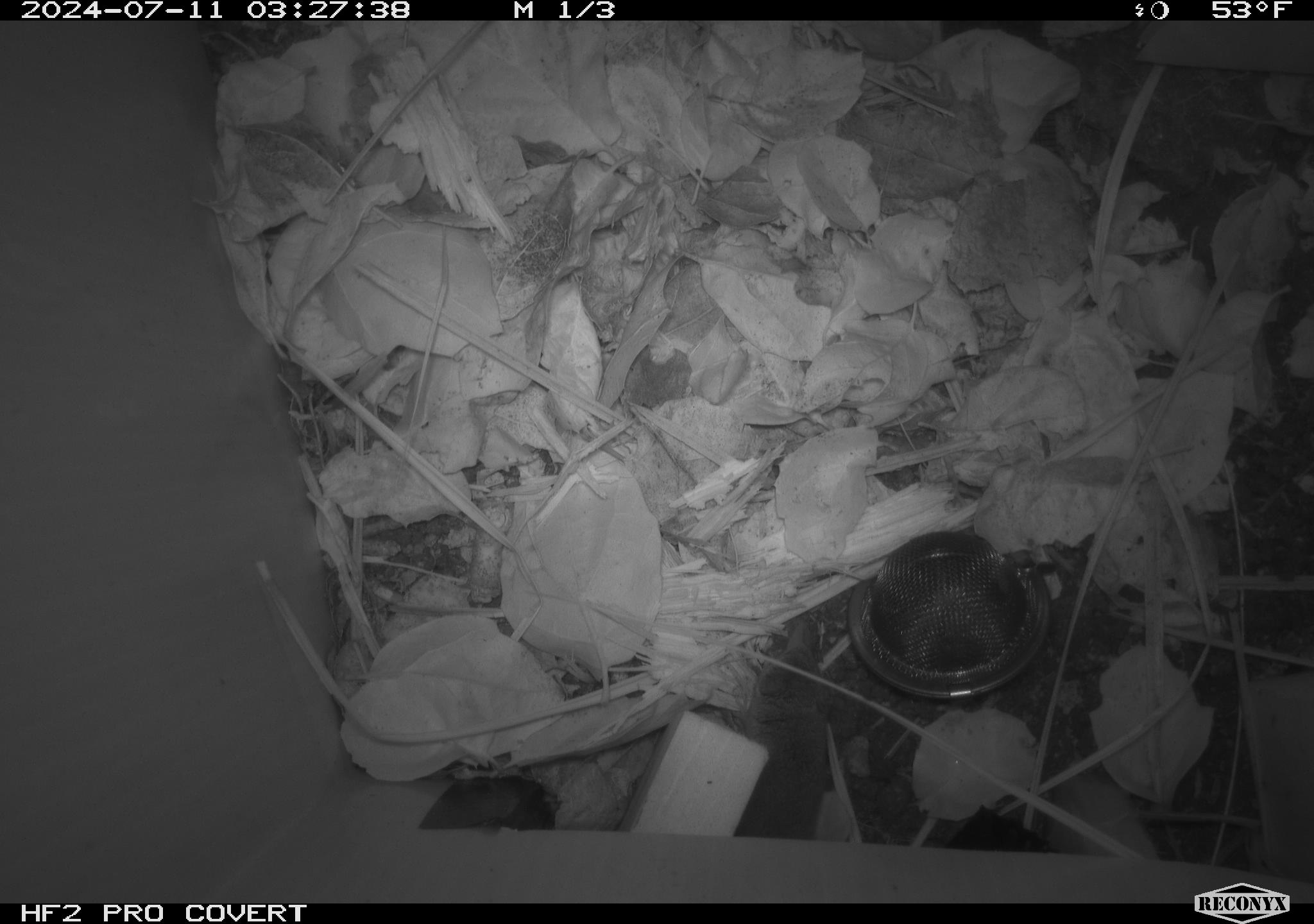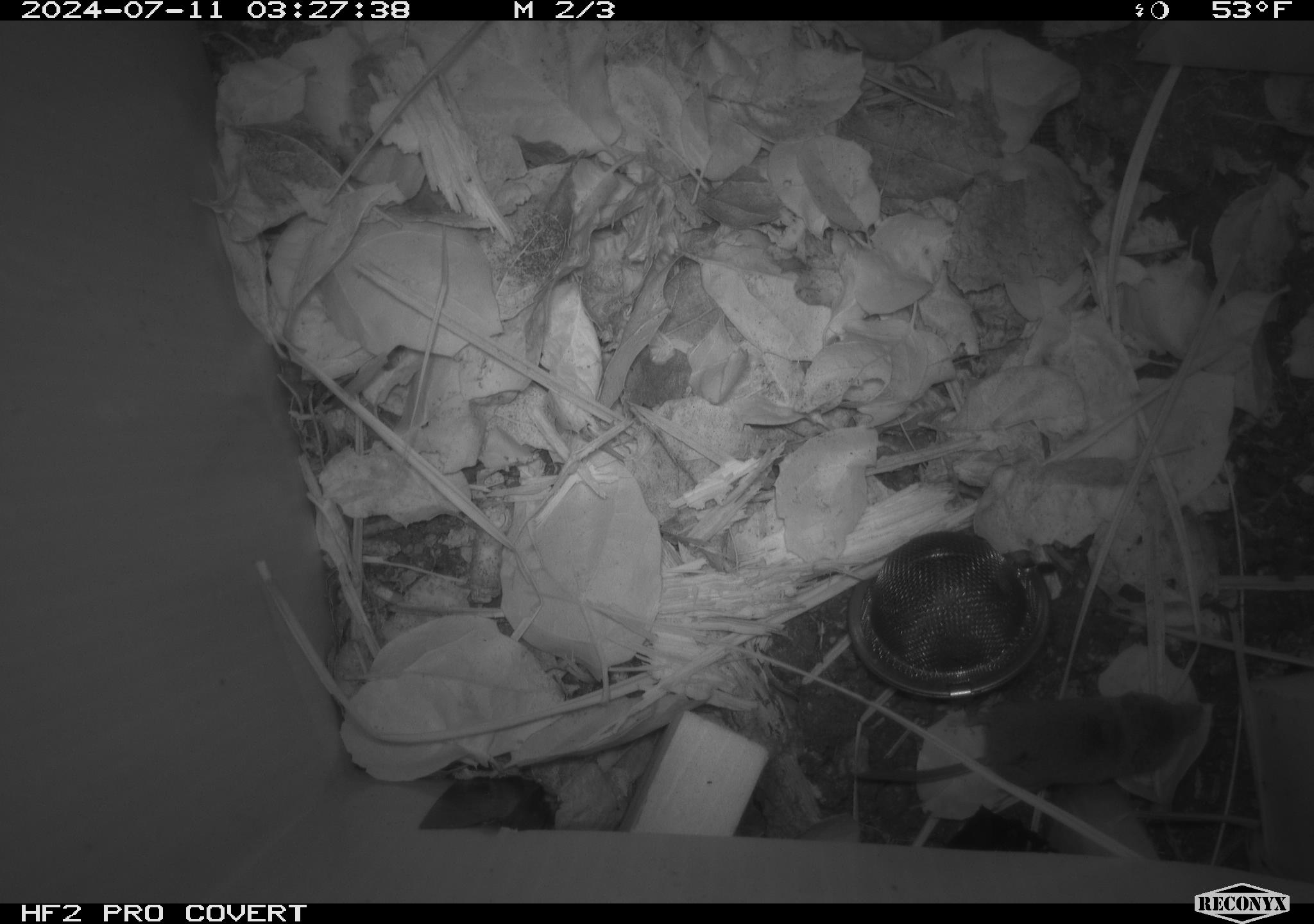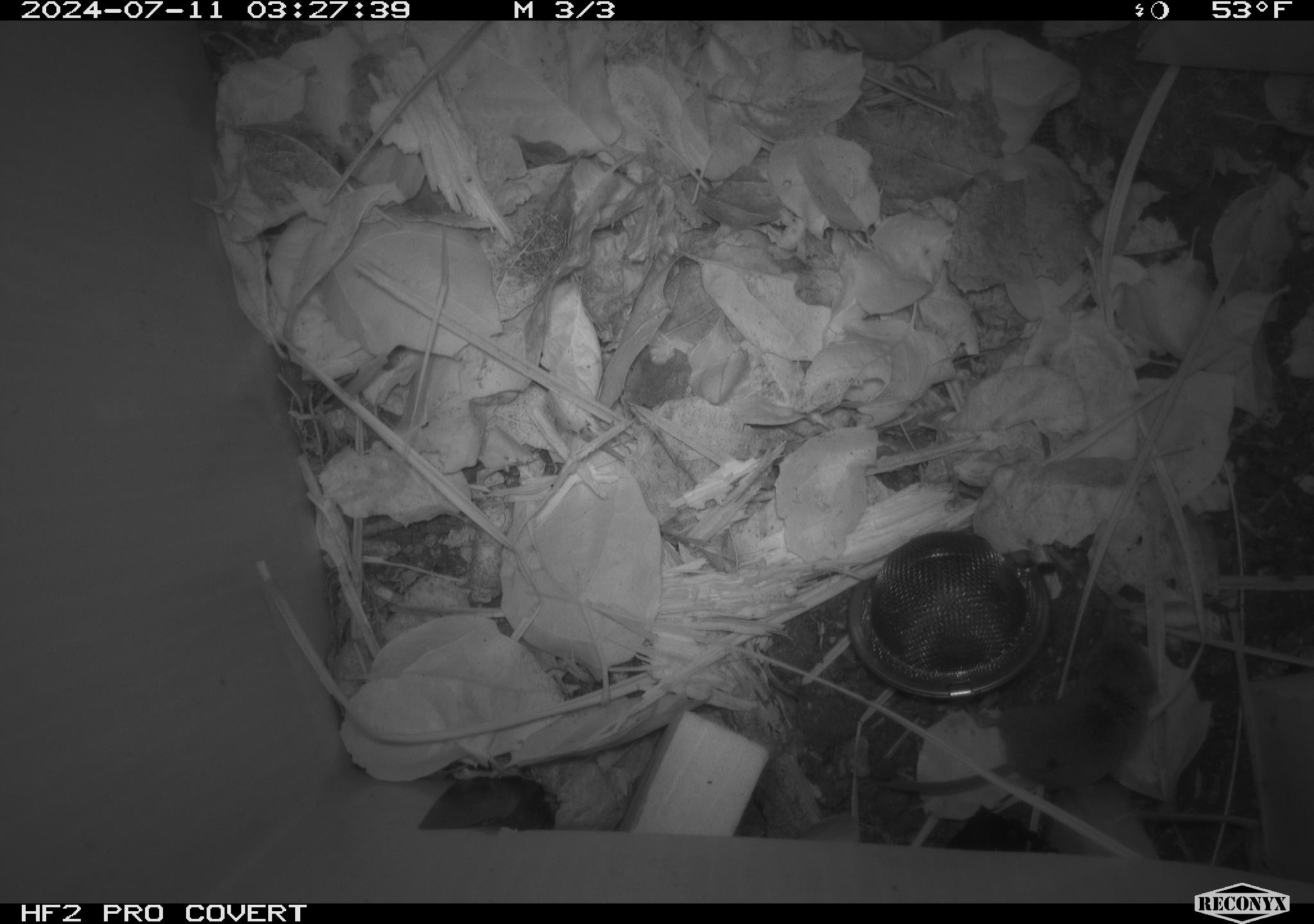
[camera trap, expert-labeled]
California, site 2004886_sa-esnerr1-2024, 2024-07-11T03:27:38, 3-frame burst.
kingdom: Animalia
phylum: Chordata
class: Mammalia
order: Eulipotyphla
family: Soricidae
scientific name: Soricidae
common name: shrews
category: soricidae family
Soricidae family (shrews) (Soricidae).